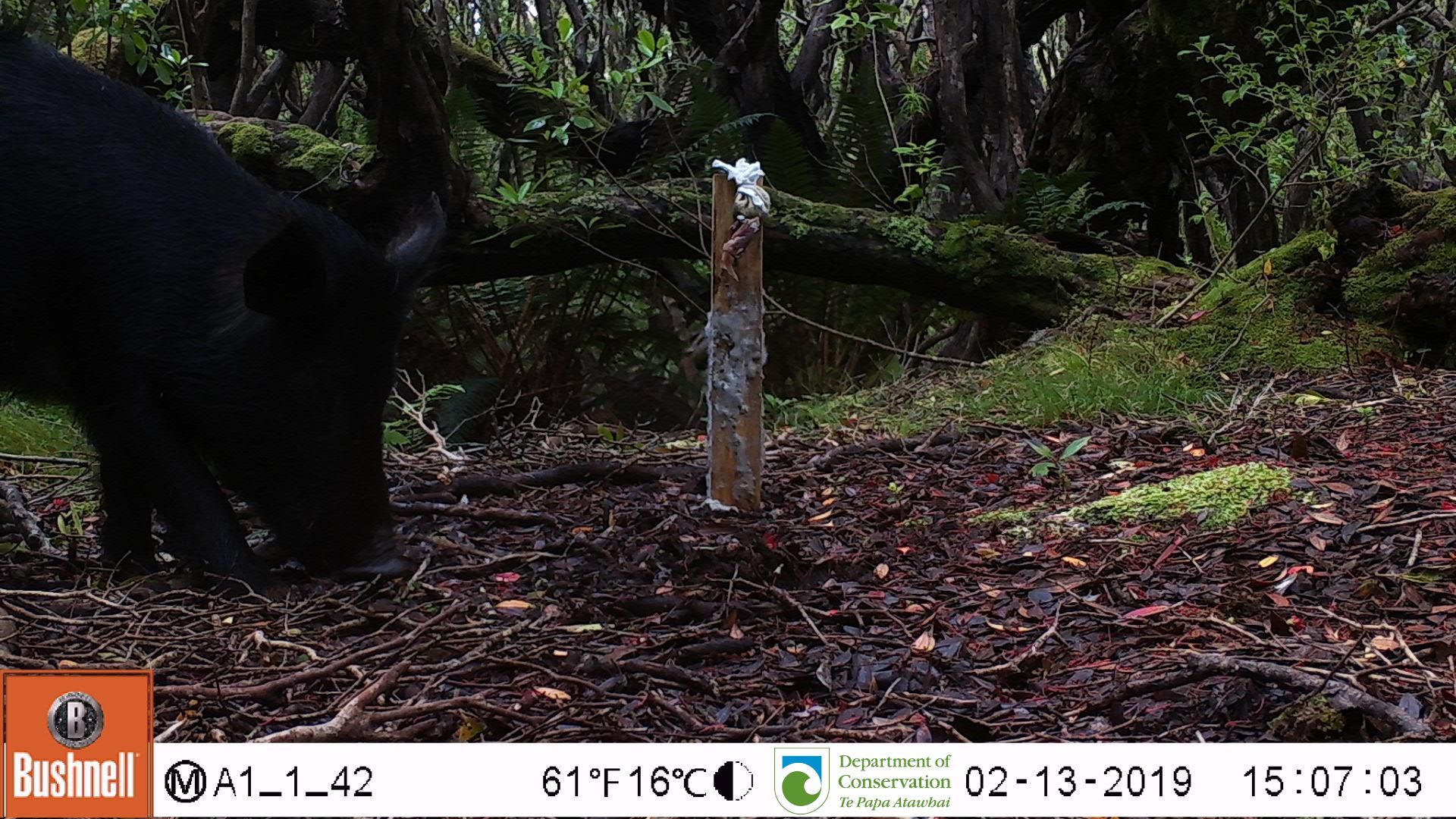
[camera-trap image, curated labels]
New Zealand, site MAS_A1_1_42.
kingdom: Animalia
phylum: Chordata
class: Mammalia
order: Artiodactyla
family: Suidae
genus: Sus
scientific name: Sus scrofa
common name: pig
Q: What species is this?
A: Pig (Sus scrofa).